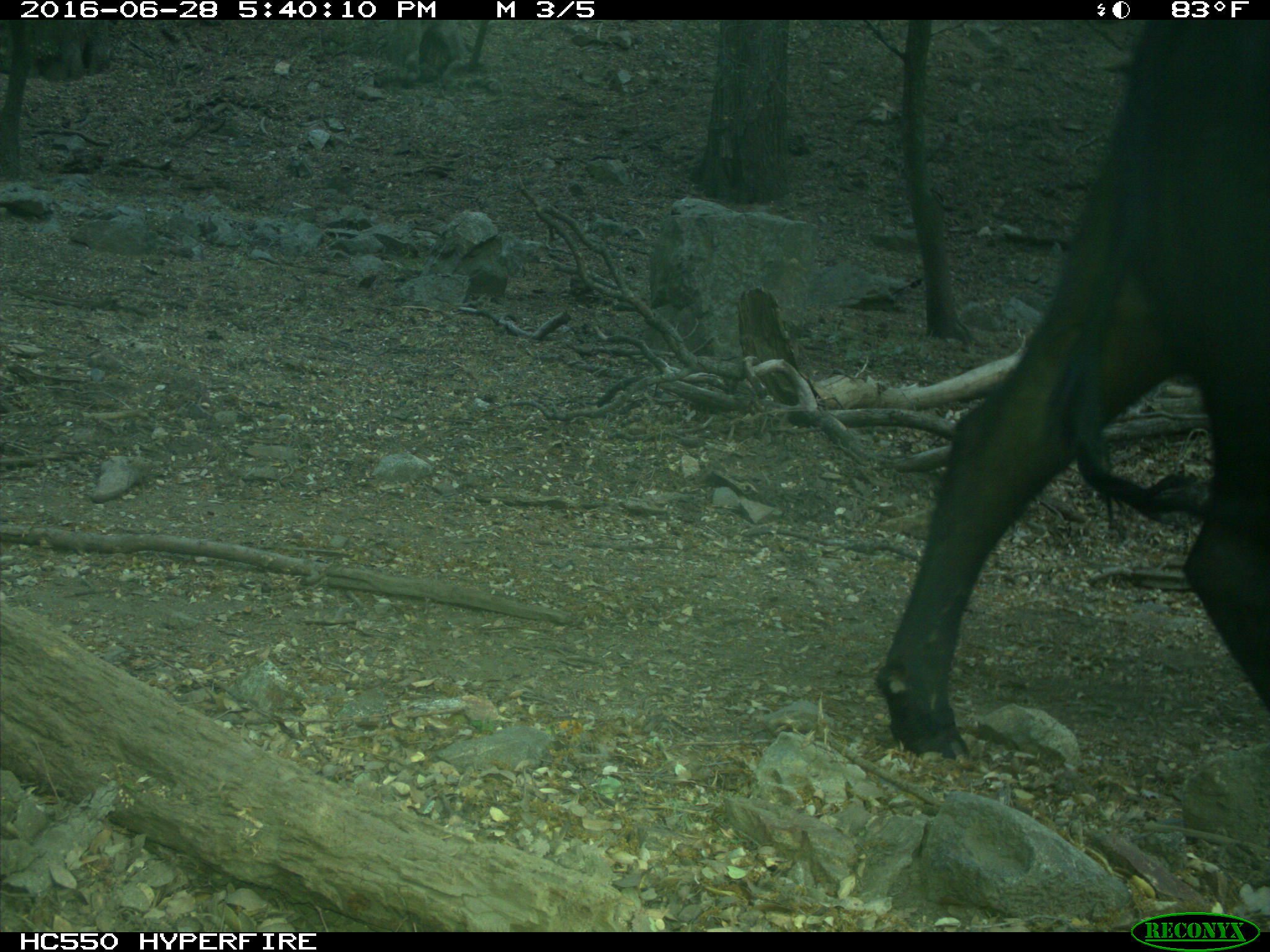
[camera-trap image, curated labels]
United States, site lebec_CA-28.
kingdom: Animalia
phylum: Chordata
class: Mammalia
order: Artiodactyla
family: Bovidae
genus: Bos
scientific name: Bos taurus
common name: domestic cow